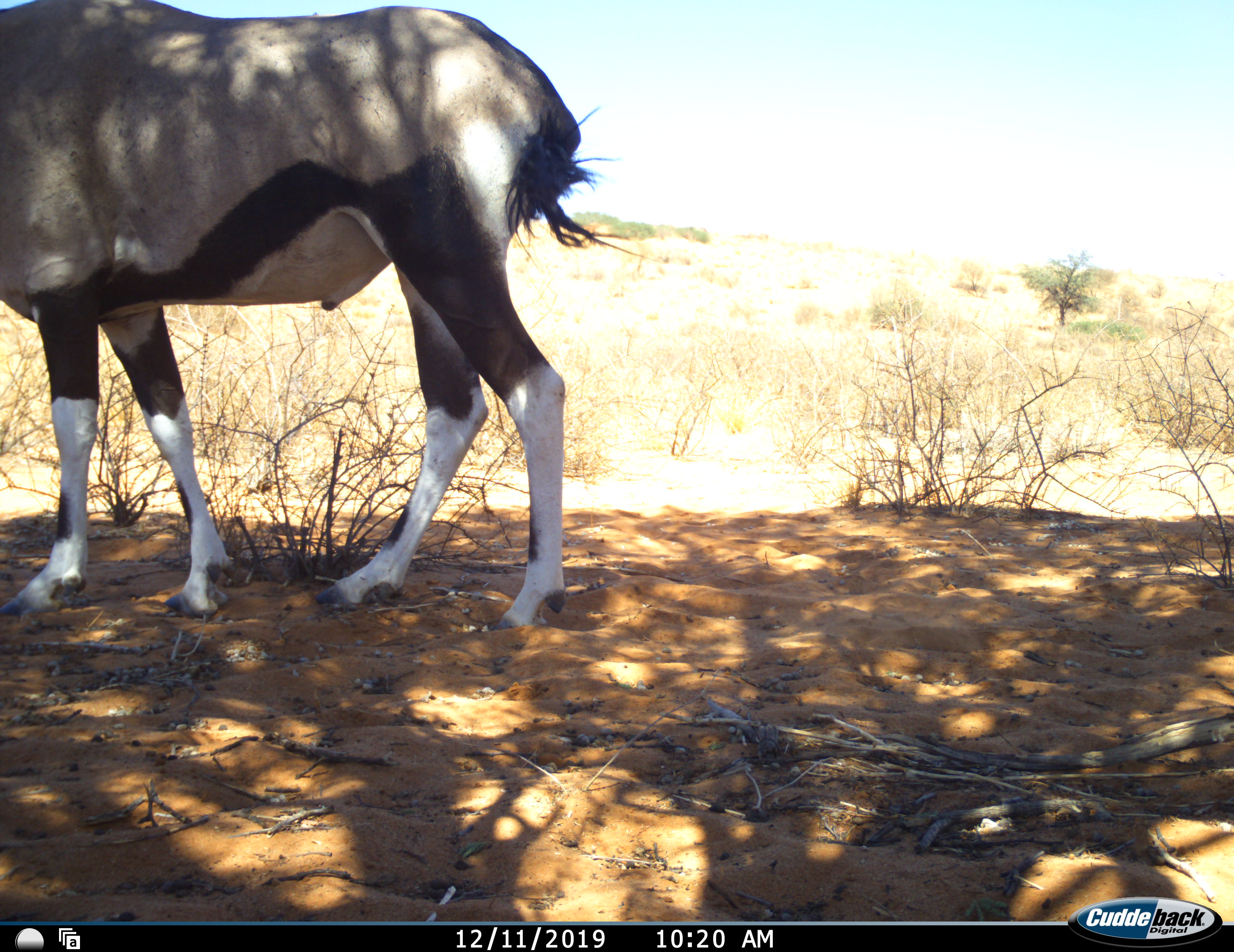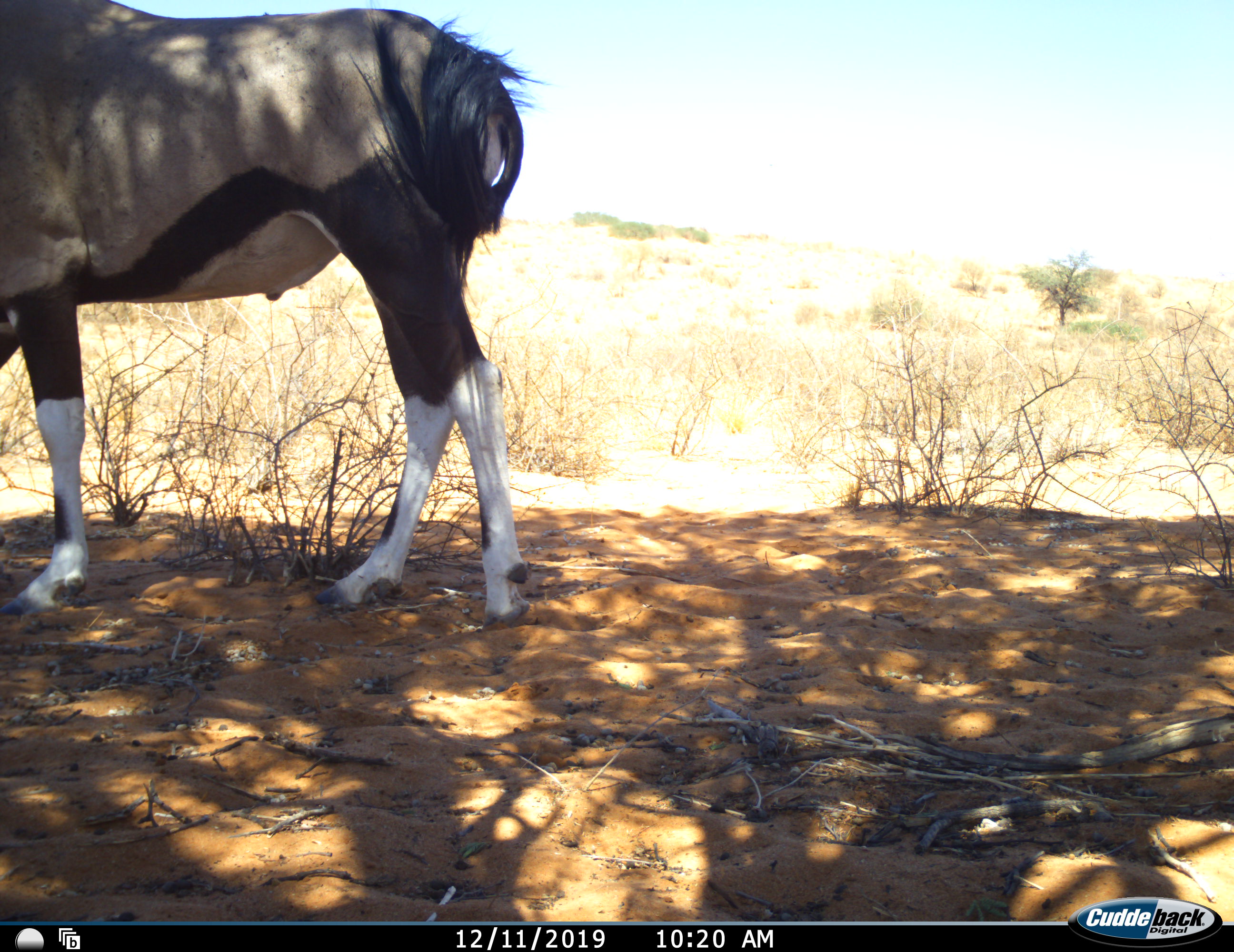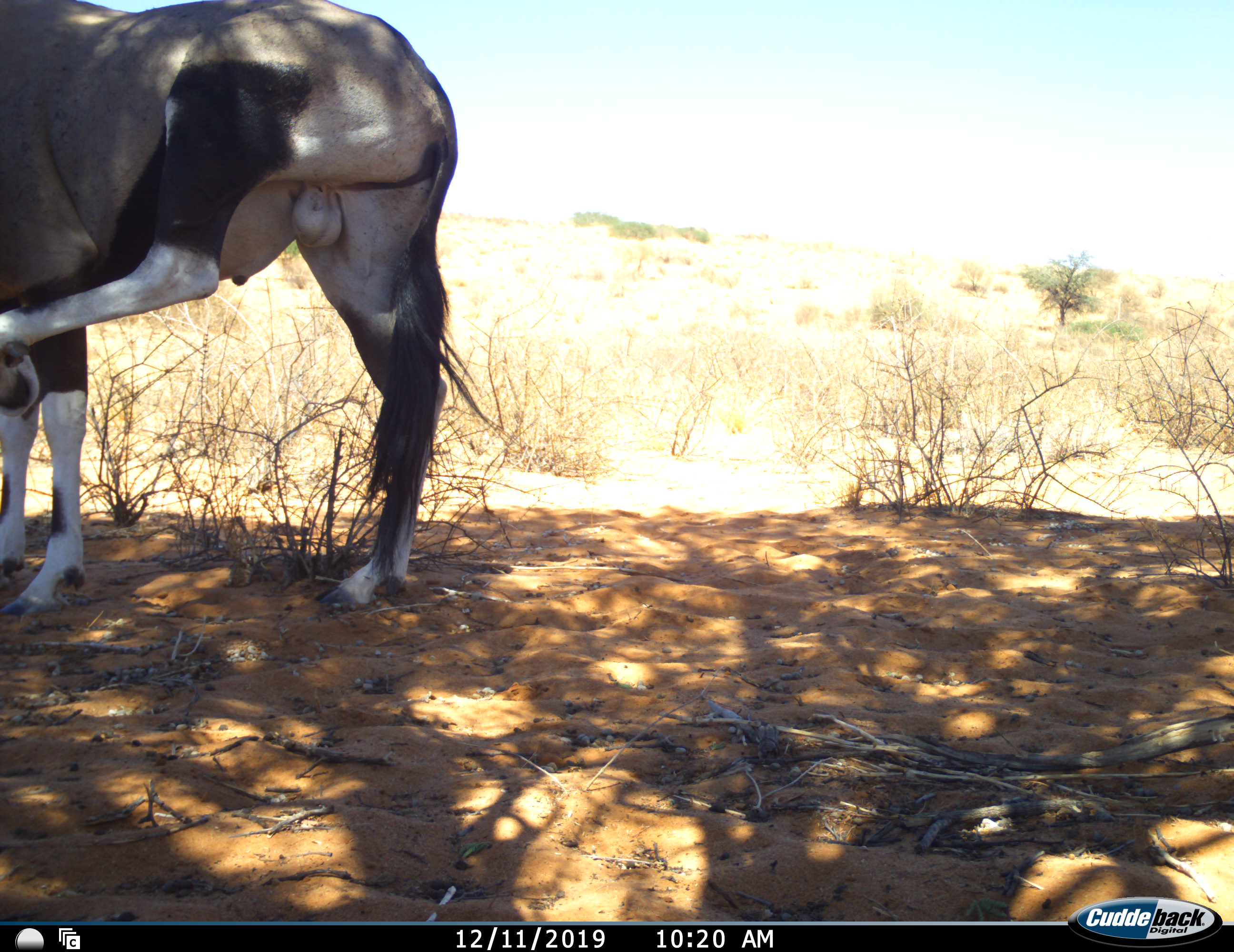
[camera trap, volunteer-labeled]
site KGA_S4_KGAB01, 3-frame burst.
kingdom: Animalia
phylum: Chordata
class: Mammalia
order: Artiodactyla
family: Bovidae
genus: Oryx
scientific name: Oryx gazella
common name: gemsbok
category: oryx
Oryx (gemsbok) (Oryx gazella), count 1. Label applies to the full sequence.